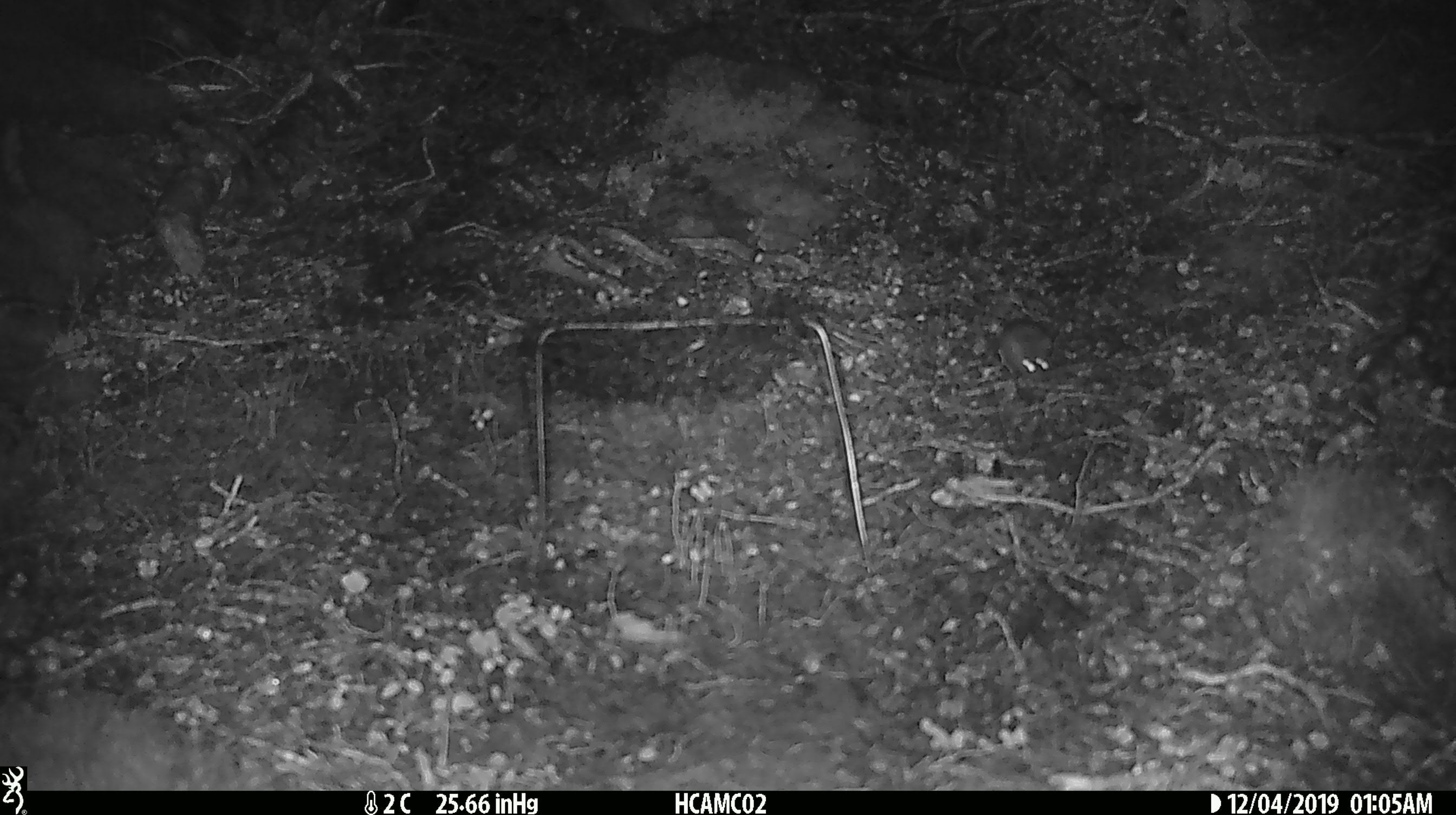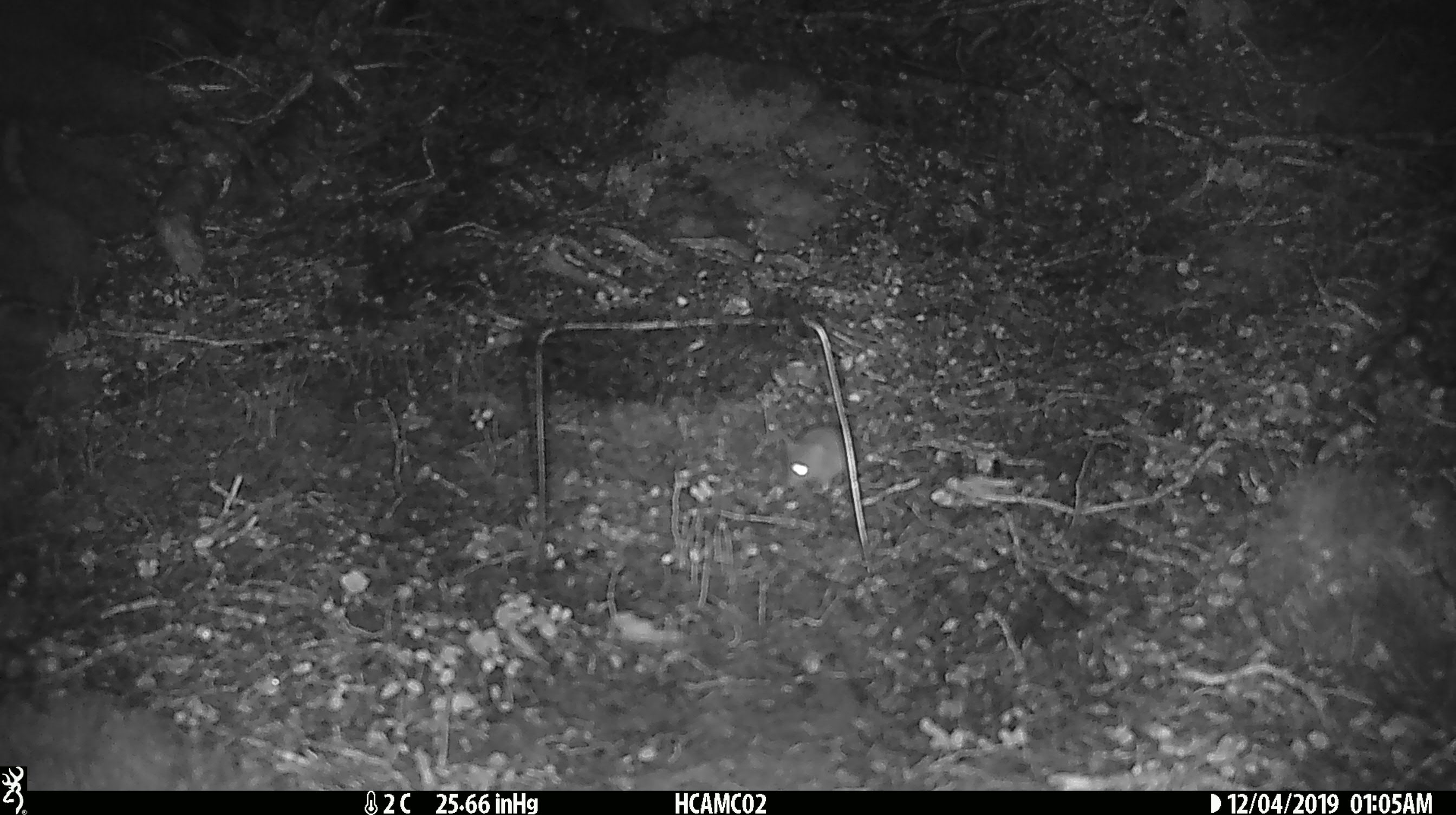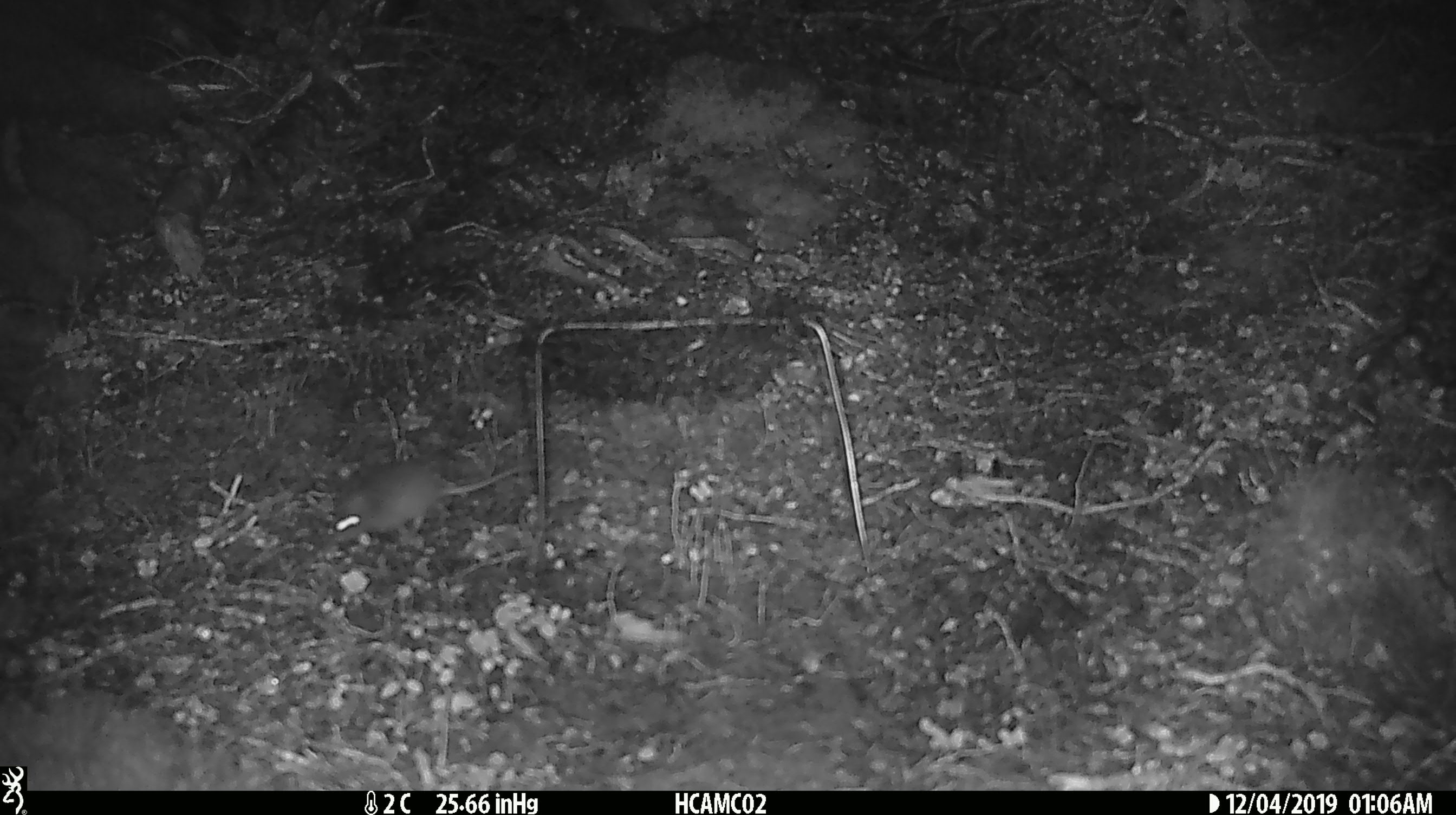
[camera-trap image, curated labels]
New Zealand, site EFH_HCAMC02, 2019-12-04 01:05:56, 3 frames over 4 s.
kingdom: Animalia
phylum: Chordata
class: Mammalia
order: Rodentia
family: Muridae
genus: Mus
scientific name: Mus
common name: mouse